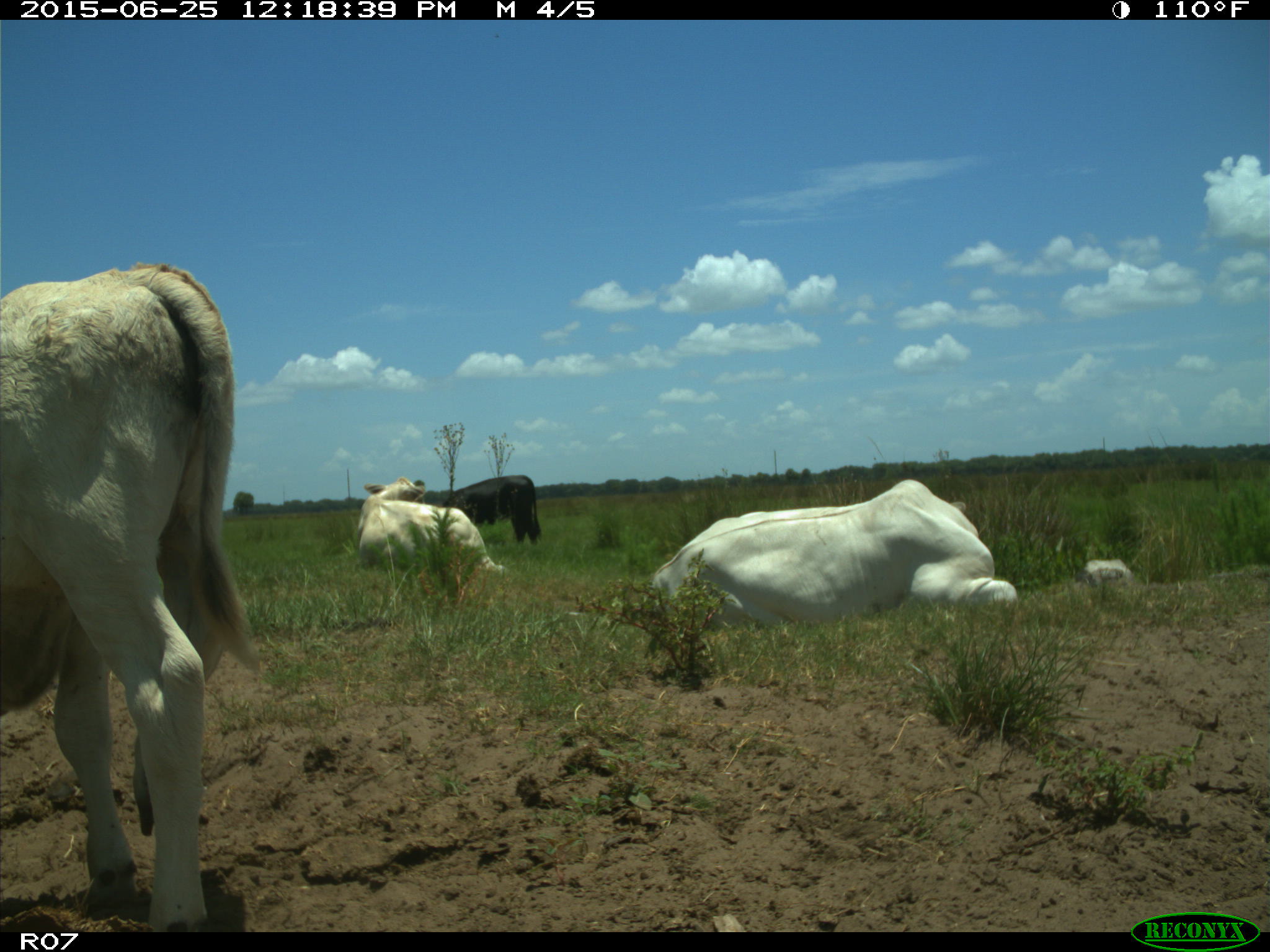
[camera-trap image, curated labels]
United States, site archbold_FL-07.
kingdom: Animalia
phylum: Chordata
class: Mammalia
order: Artiodactyla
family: Bovidae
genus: Bos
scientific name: Bos taurus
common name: domestic cow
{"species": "Bos taurus (domestic cow)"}